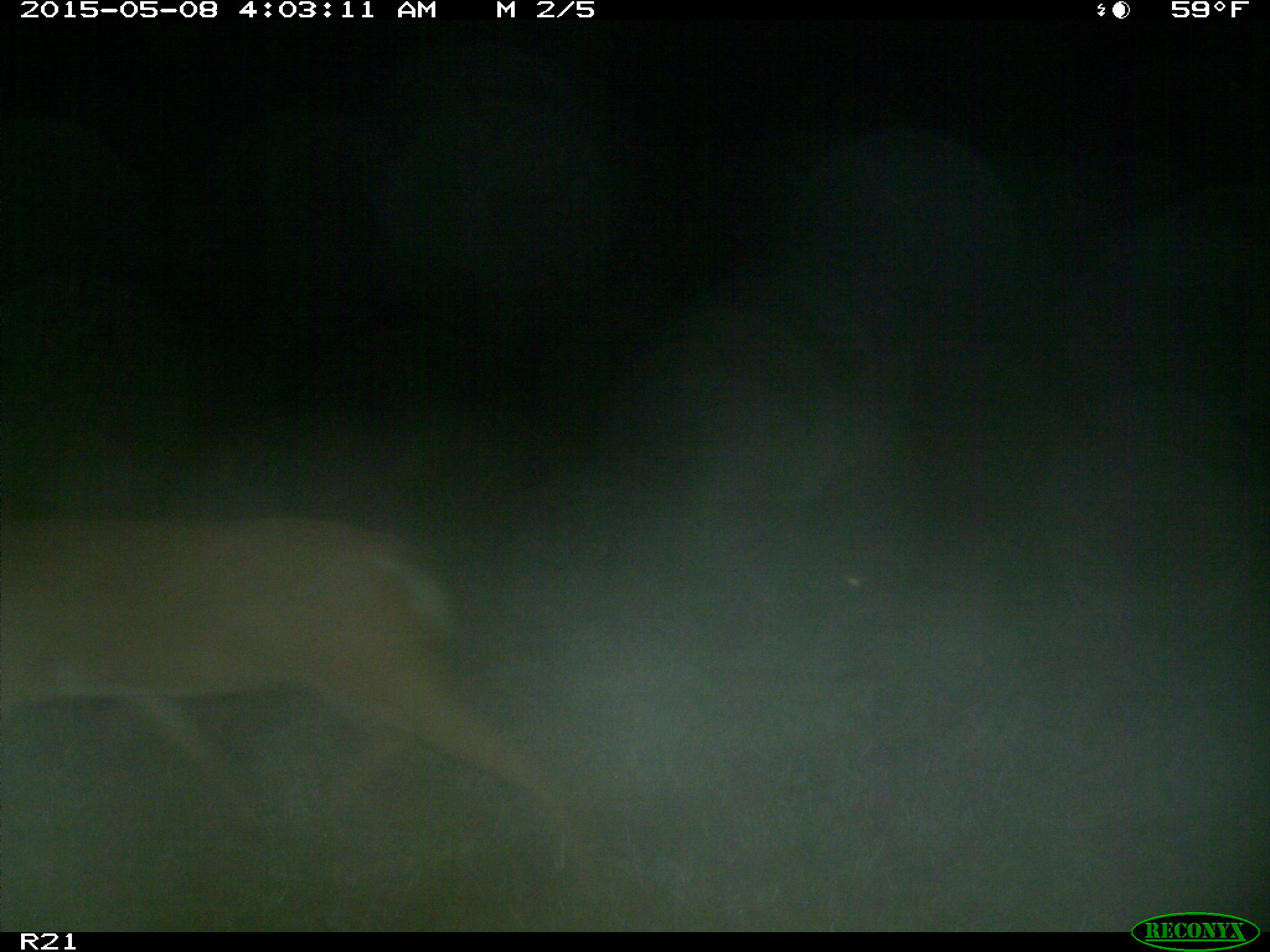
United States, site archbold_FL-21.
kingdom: Animalia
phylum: Chordata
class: Mammalia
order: Artiodactyla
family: Cervidae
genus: Odocoileus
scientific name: Odocoileus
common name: deer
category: unidentified deer